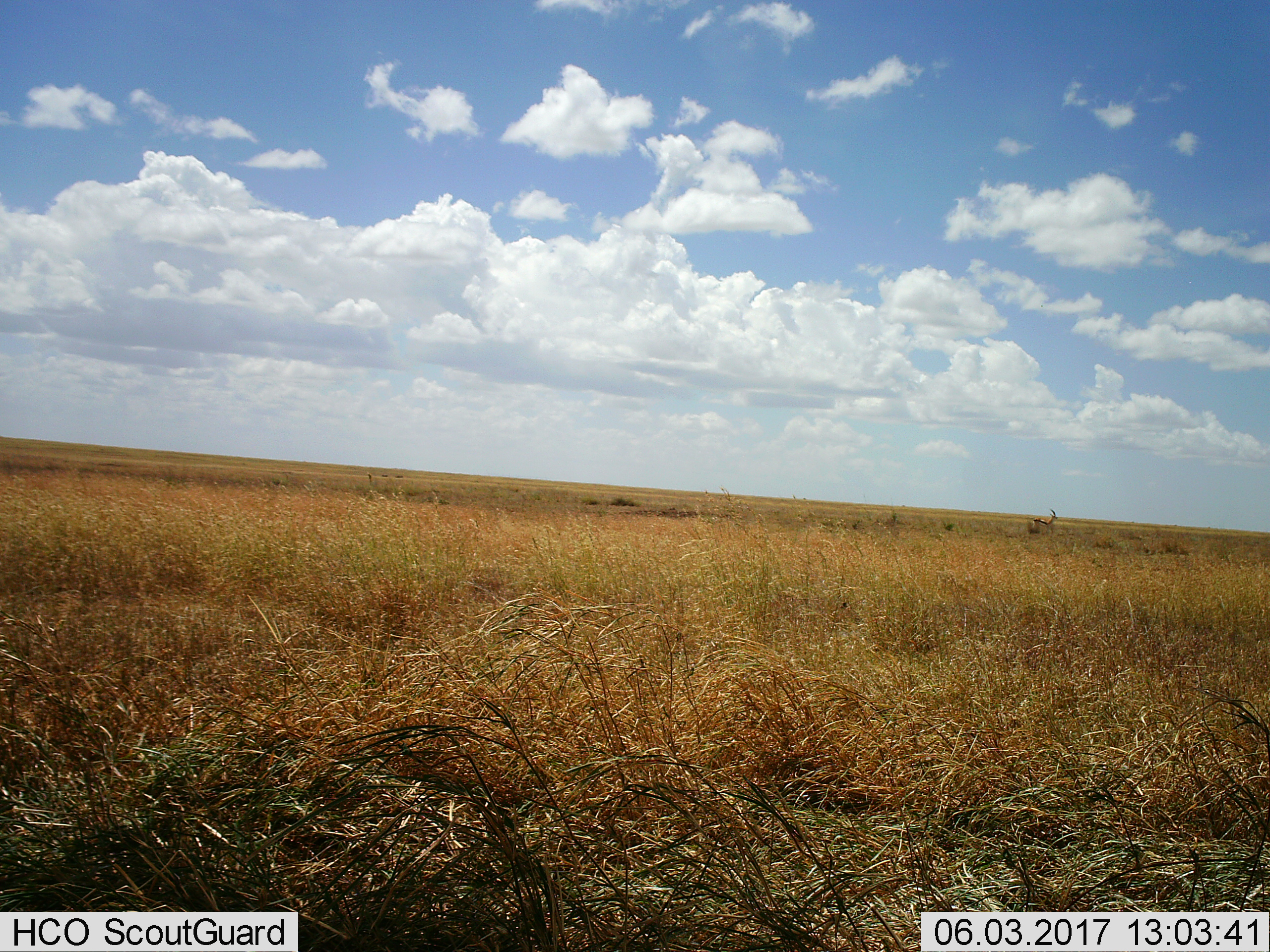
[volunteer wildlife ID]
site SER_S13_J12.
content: unidentified animal